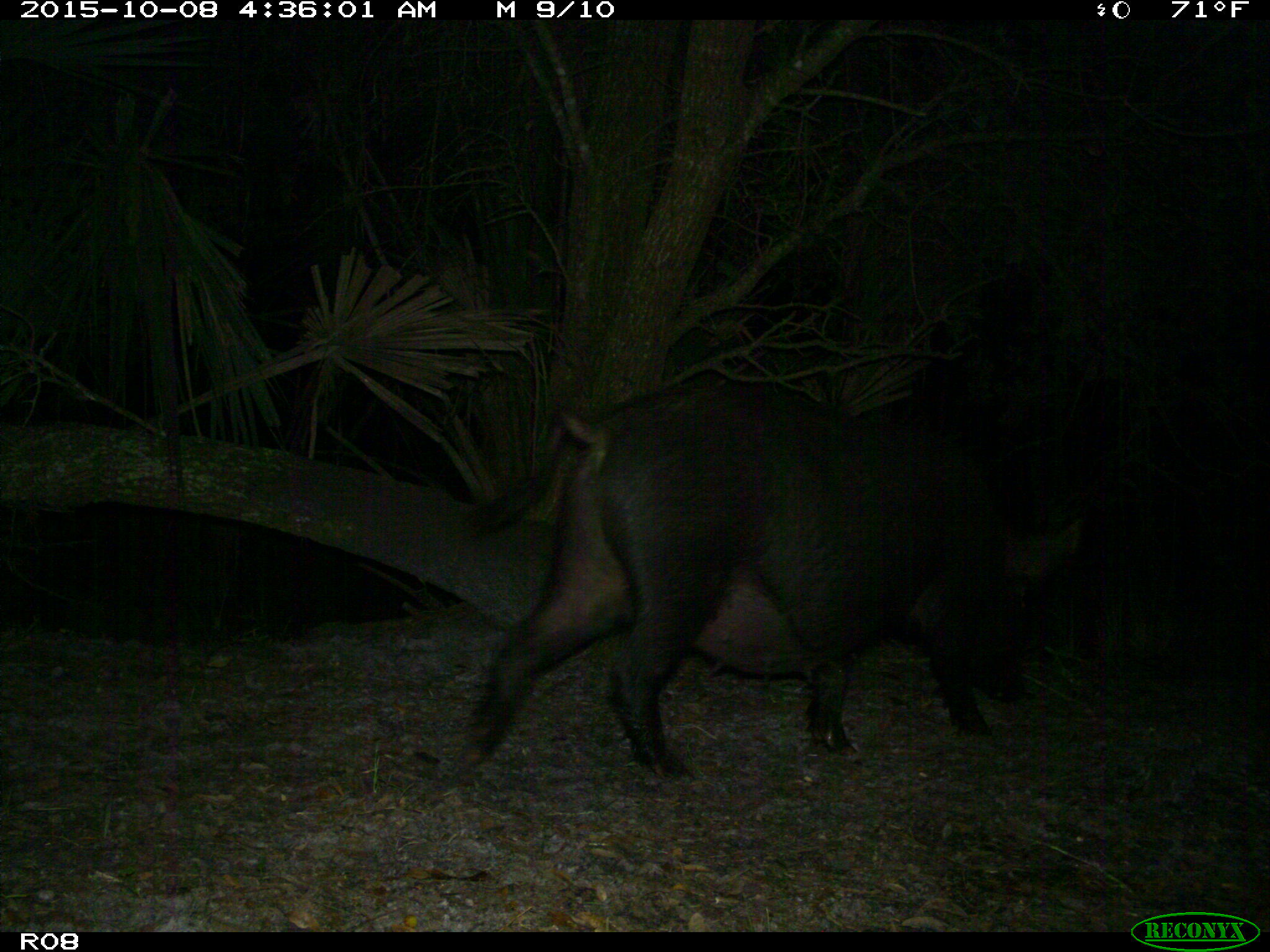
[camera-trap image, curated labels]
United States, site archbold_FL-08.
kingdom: Animalia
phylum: Chordata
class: Mammalia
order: Artiodactyla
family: Suidae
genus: Sus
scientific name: Sus scrofa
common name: wild boar